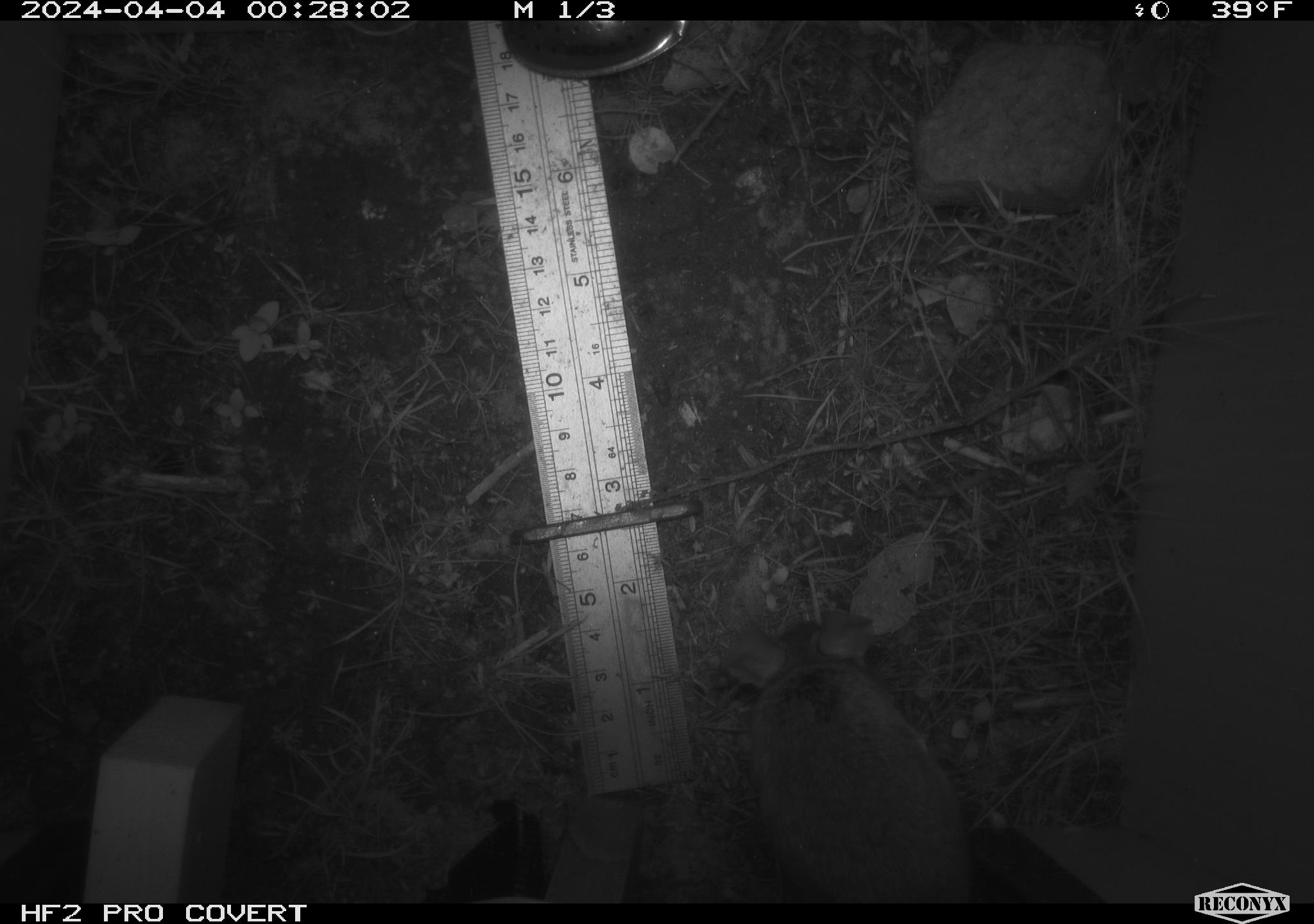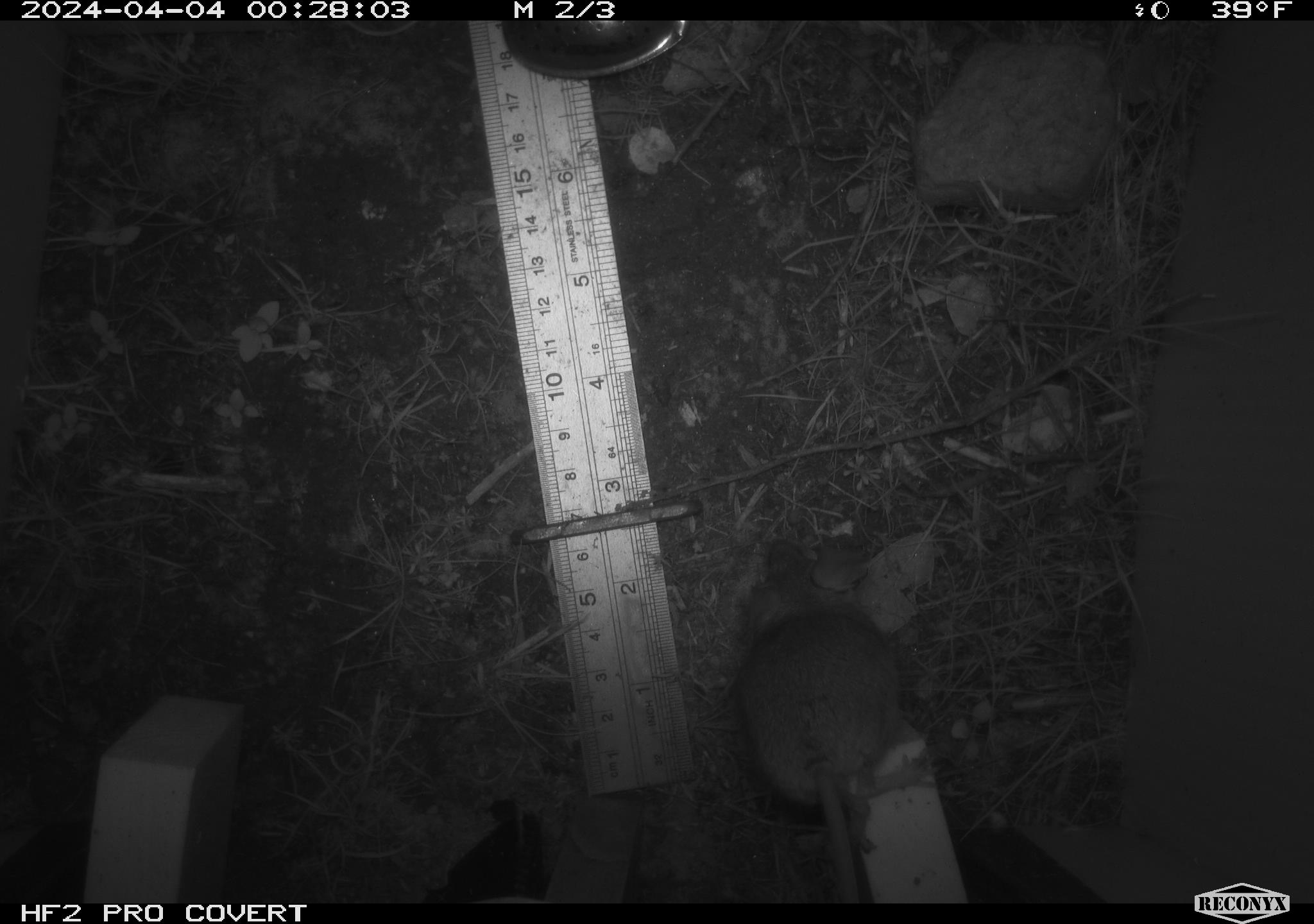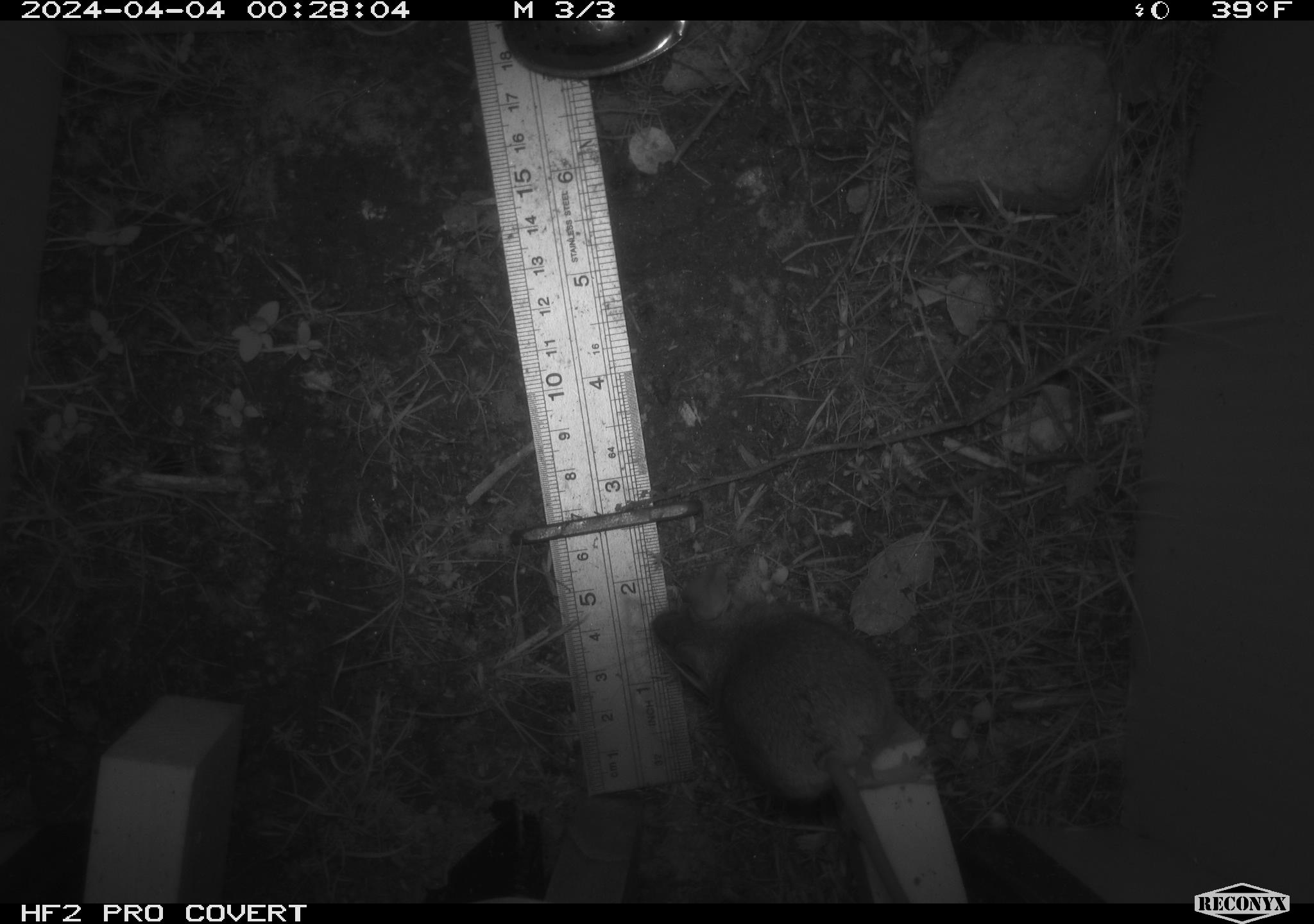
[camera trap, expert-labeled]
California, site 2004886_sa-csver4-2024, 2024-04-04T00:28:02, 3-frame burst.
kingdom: Animalia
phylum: Chordata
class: Mammalia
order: Rodentia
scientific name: Rodentia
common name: mouse species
Mouse species (Rodentia).